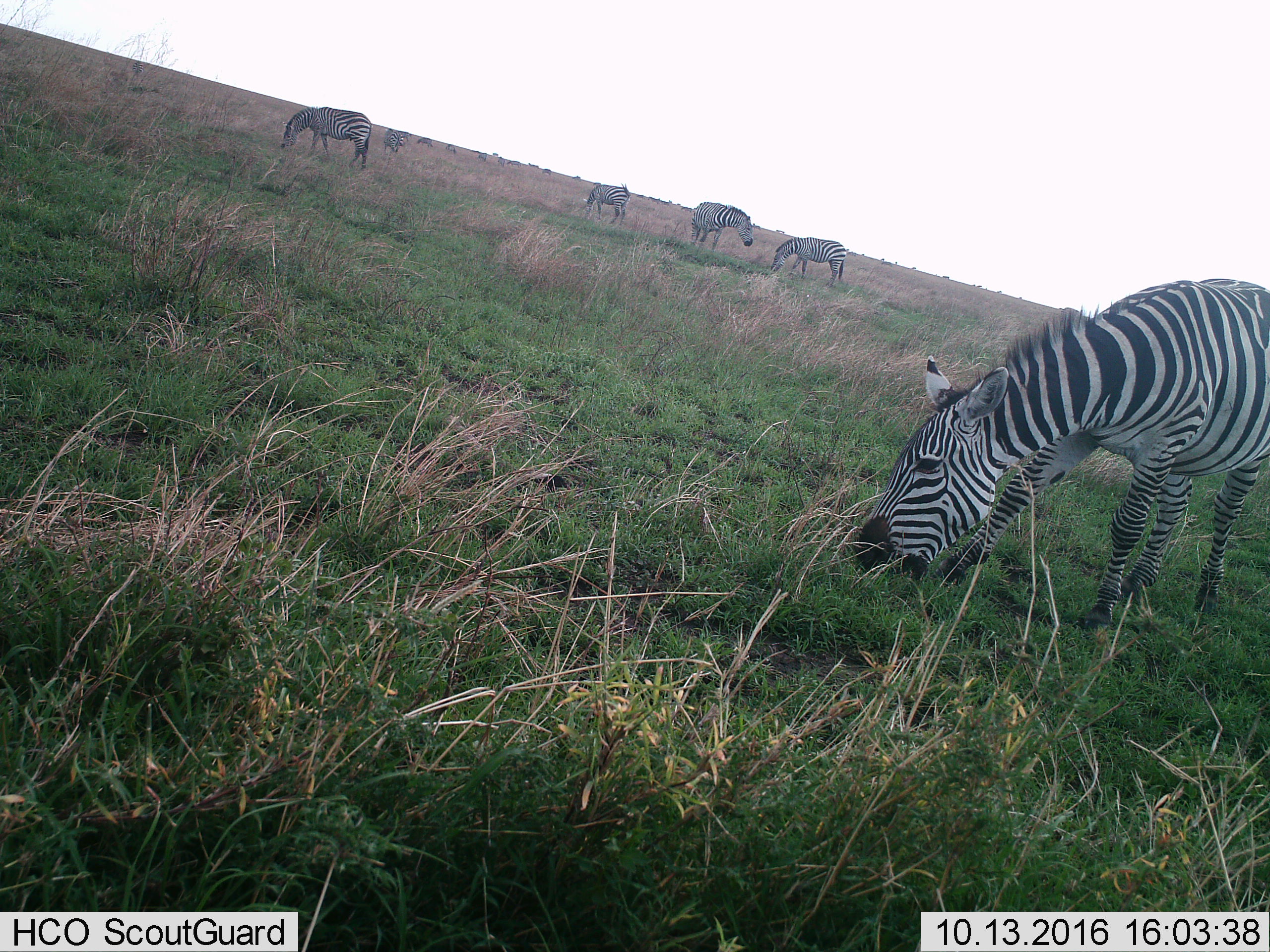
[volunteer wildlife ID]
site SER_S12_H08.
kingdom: Animalia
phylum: Chordata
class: Mammalia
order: Perissodactyla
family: Equidae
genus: Equus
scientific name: Equus quagga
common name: plains zebra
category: zebraplains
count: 11-50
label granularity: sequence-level